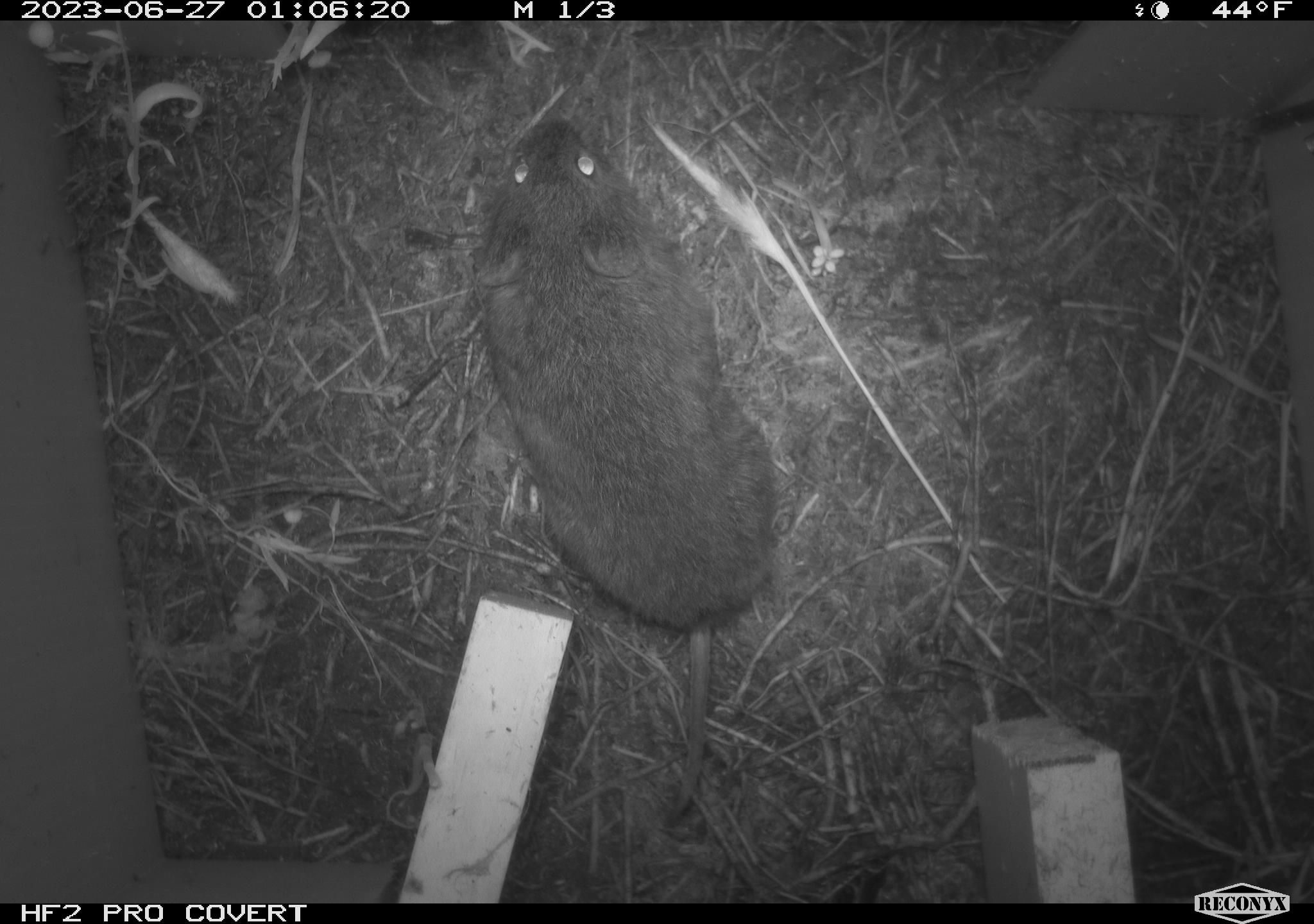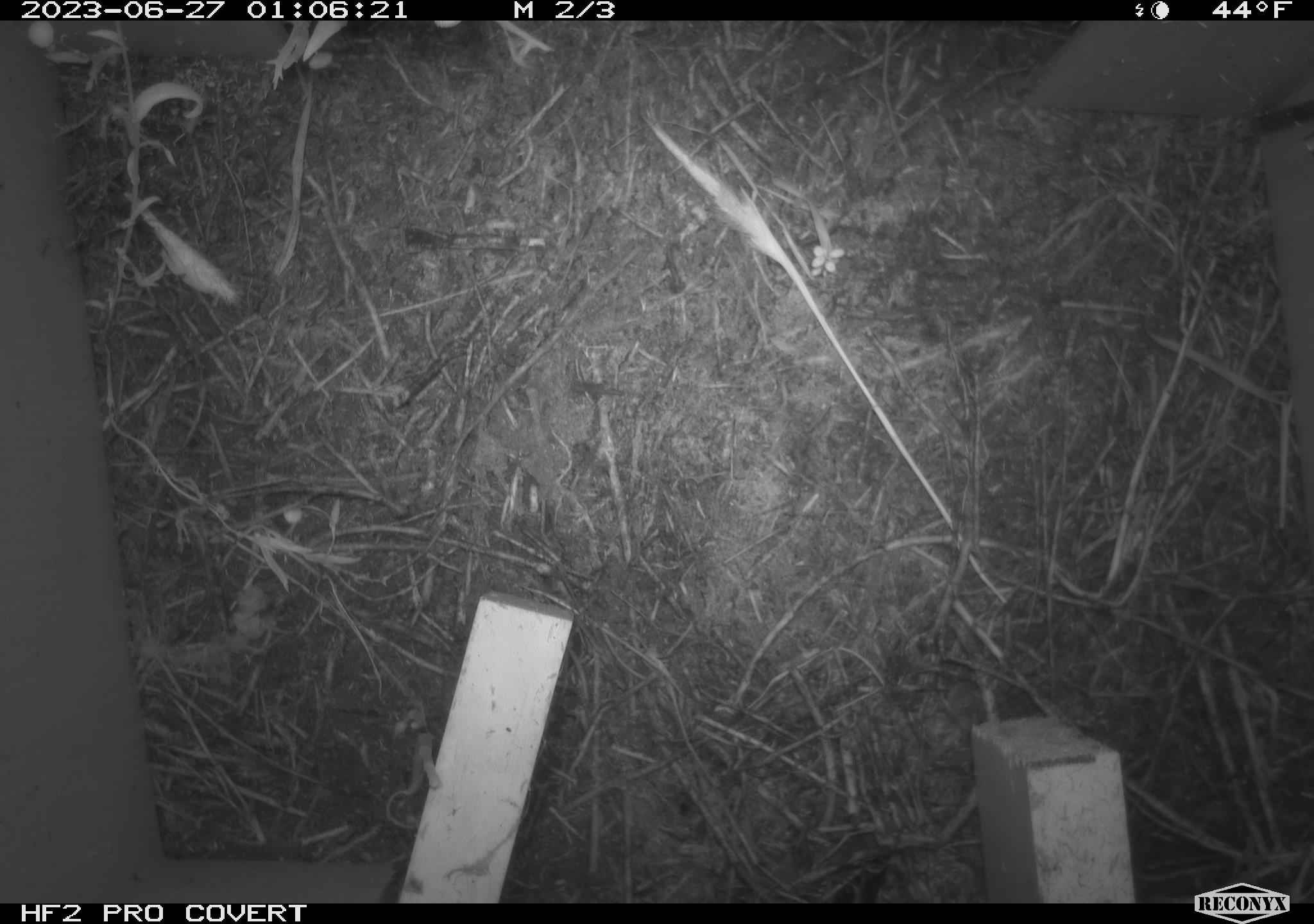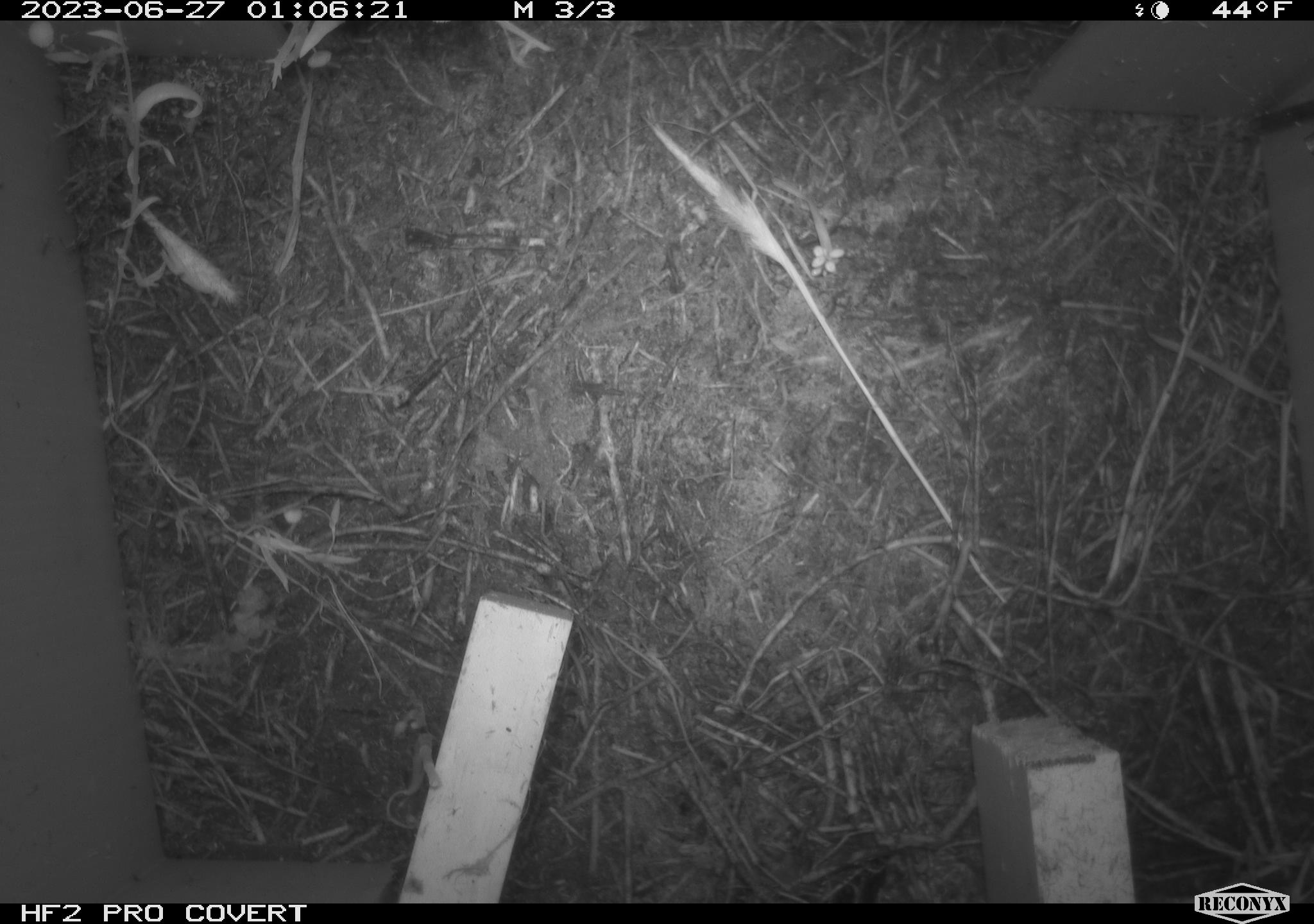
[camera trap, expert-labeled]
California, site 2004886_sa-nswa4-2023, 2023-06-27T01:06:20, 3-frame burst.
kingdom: Animalia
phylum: Chordata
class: Mammalia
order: Rodentia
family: Cricetidae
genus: Microtus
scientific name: Microtus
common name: meadow vole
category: microtus species